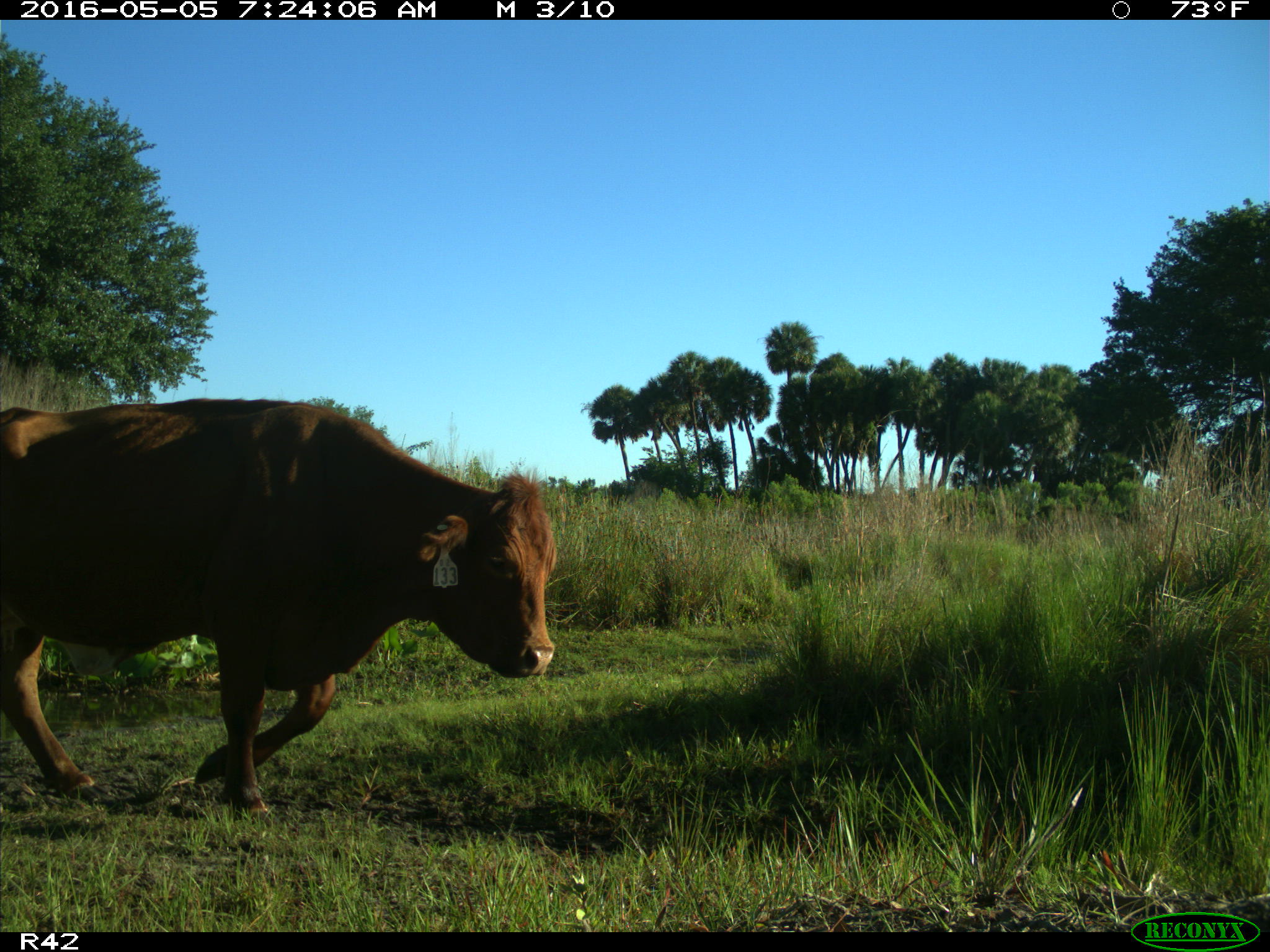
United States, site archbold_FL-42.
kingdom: Animalia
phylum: Chordata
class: Mammalia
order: Artiodactyla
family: Bovidae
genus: Bos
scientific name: Bos taurus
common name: domestic cow